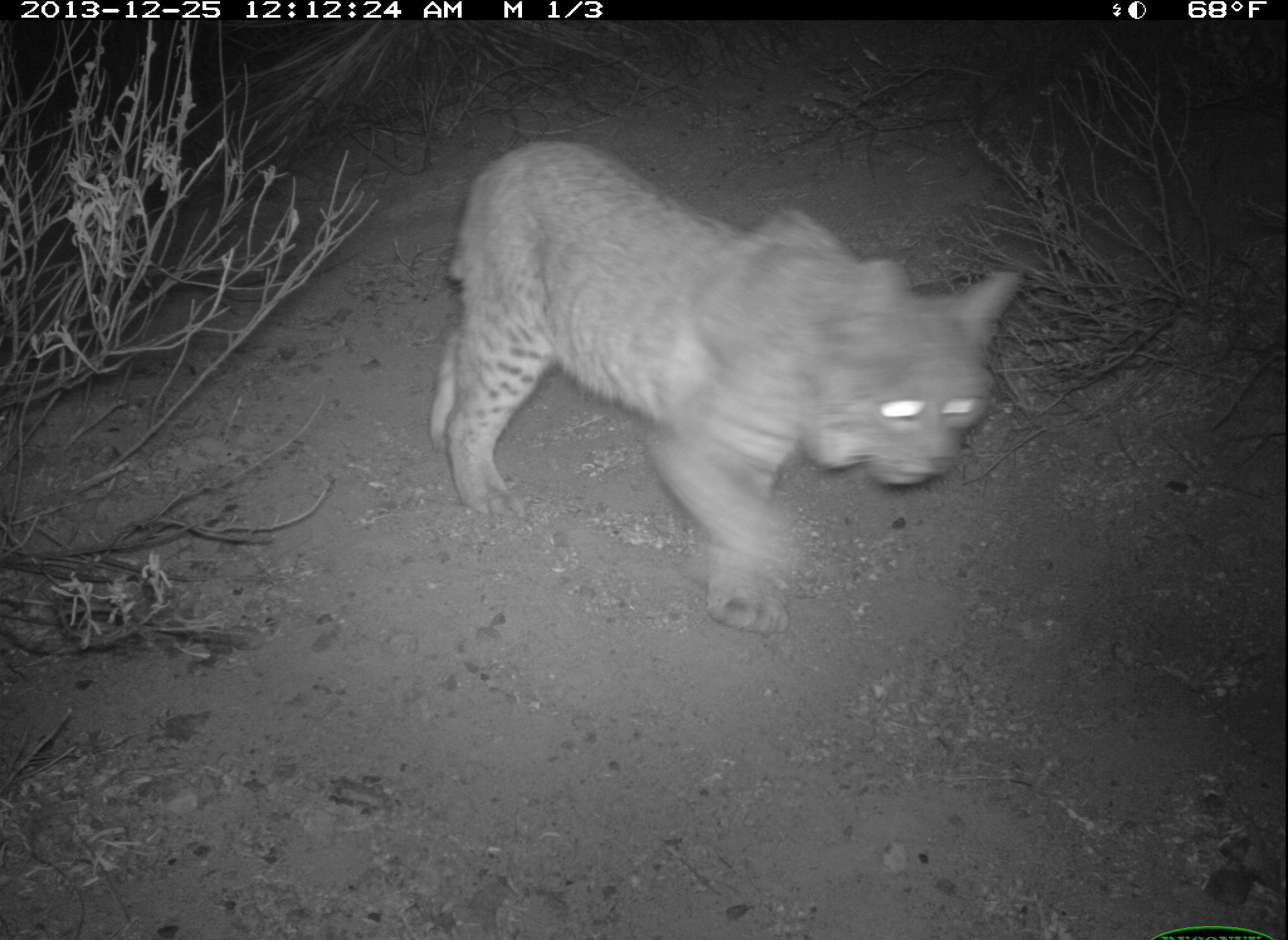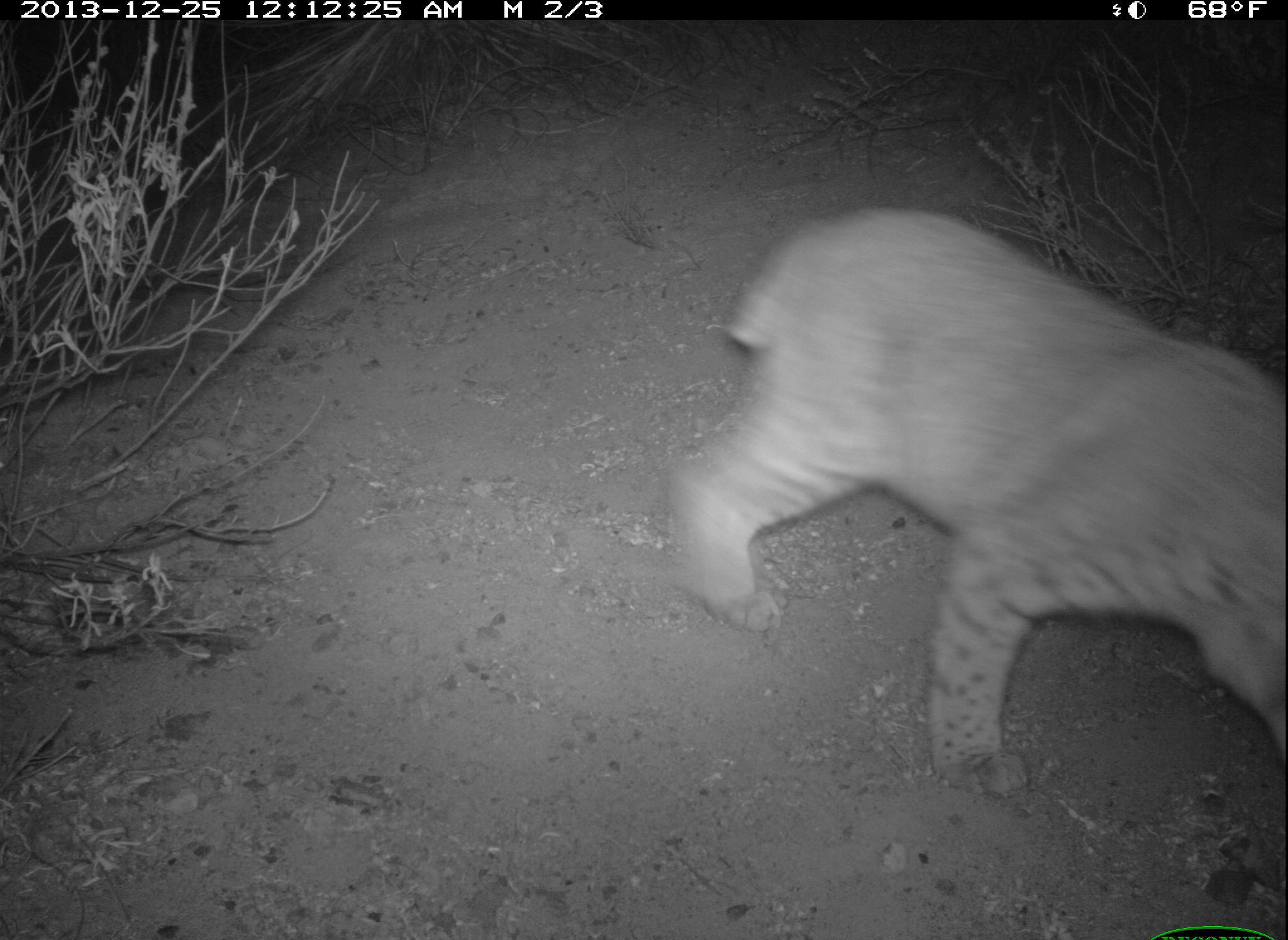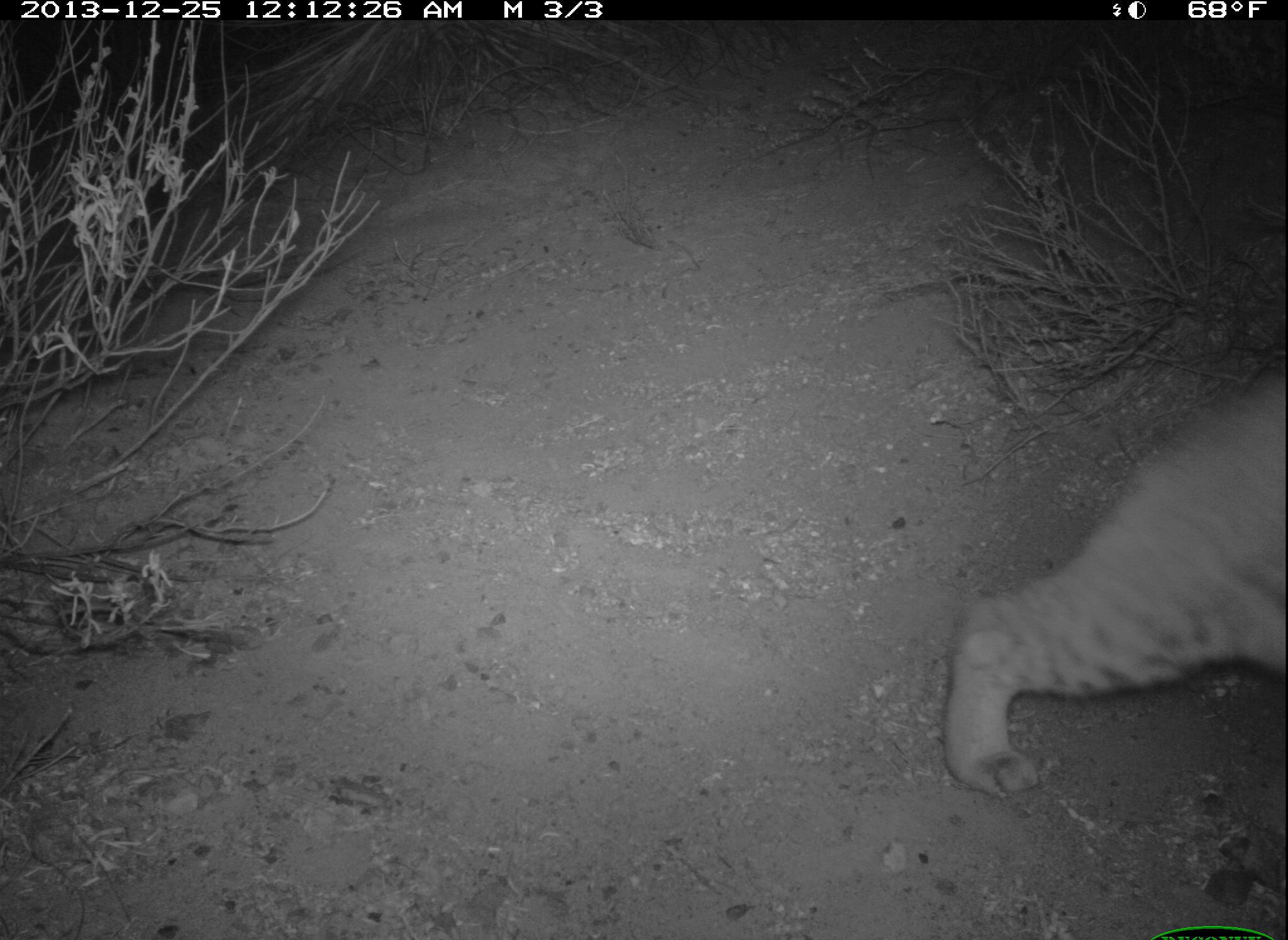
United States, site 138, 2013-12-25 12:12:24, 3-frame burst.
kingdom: Animalia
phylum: Chordata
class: Mammalia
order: Carnivora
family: Felidae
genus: Lynx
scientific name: Lynx rufus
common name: bobcat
Bobcat (Lynx rufus).